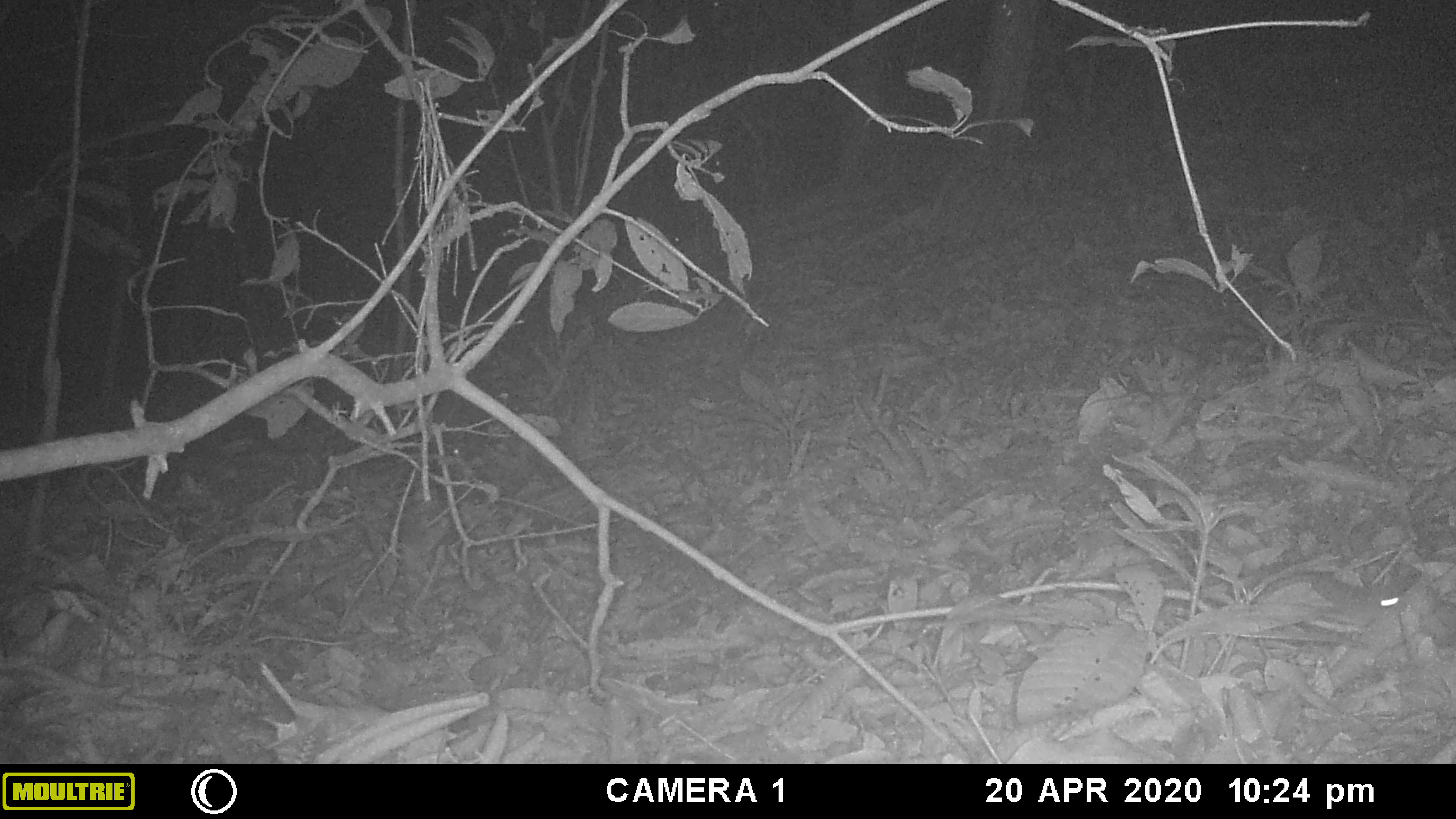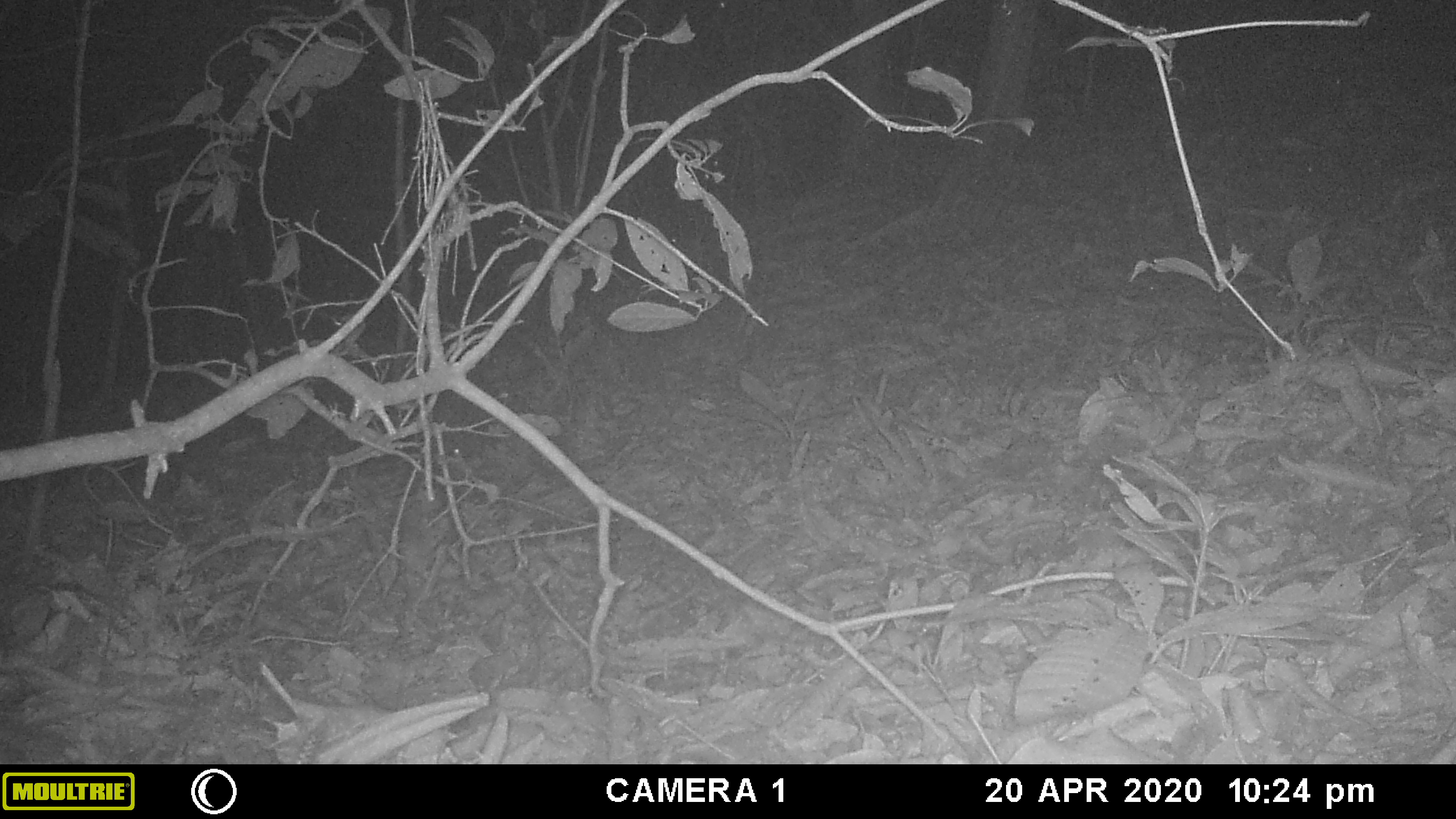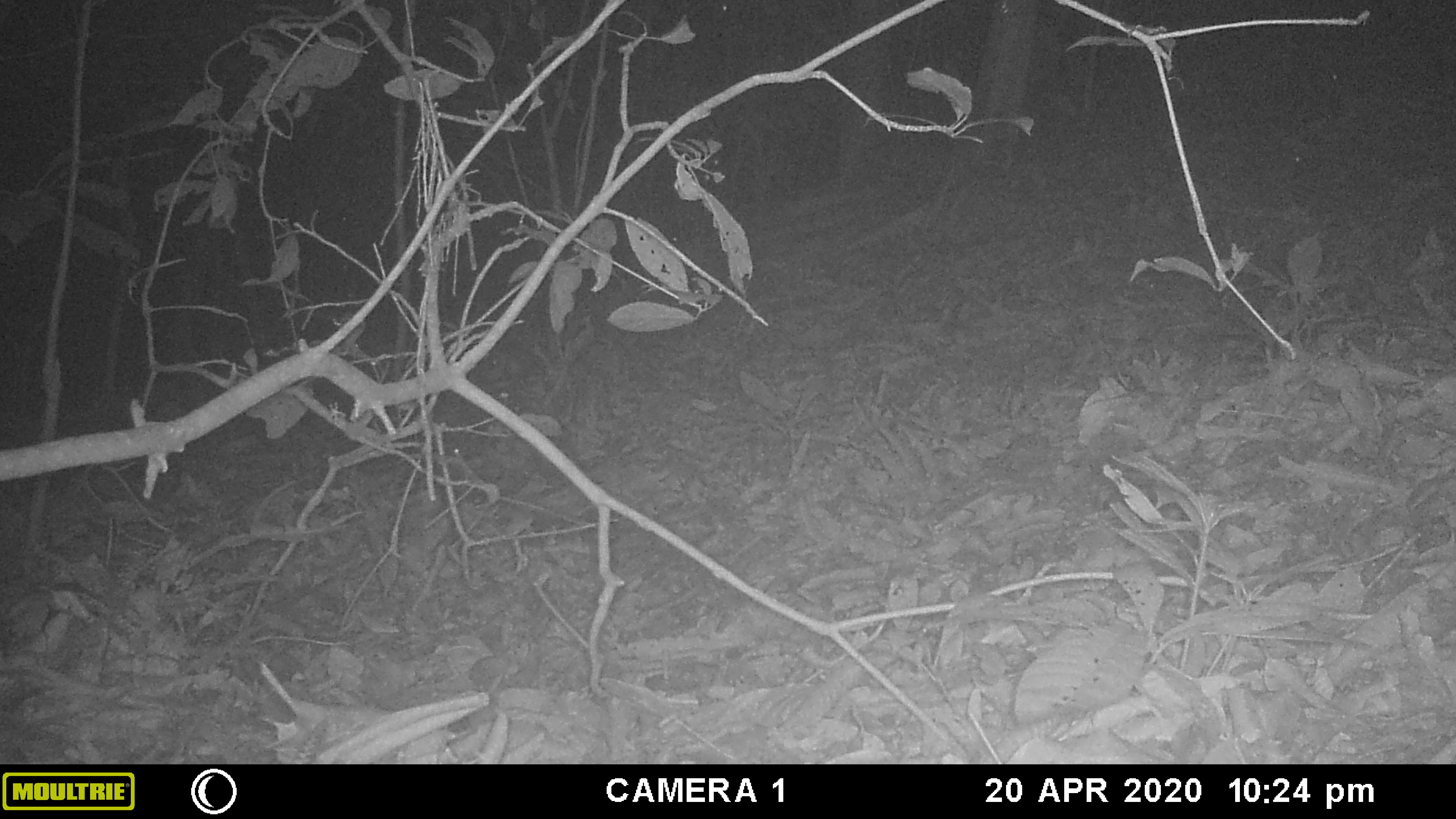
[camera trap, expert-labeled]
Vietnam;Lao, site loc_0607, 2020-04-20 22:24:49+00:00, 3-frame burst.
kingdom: Animalia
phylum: Chordata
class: Mammalia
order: Rodentia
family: Muridae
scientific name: Muridae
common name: old-world mice and rats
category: unidentified murid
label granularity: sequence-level